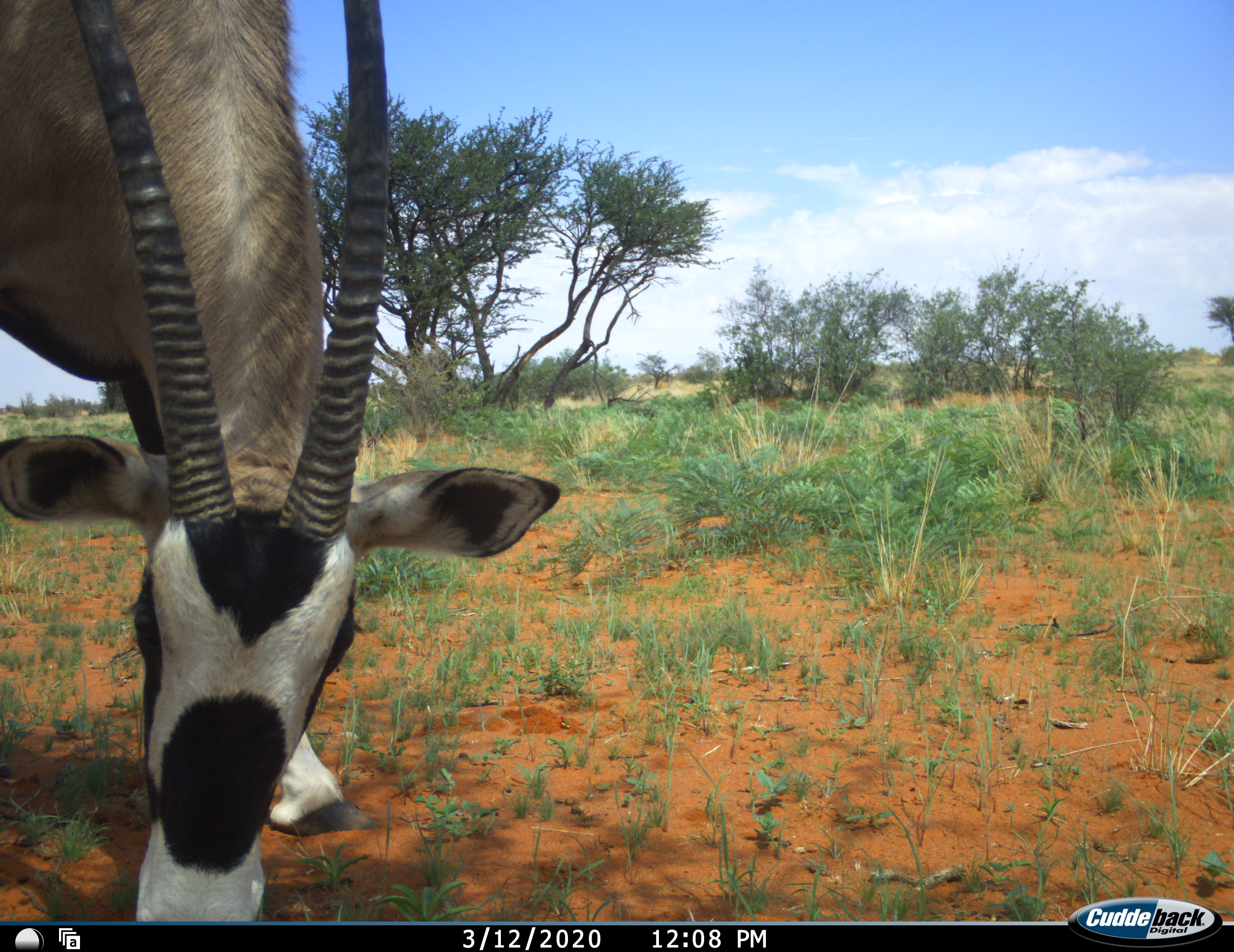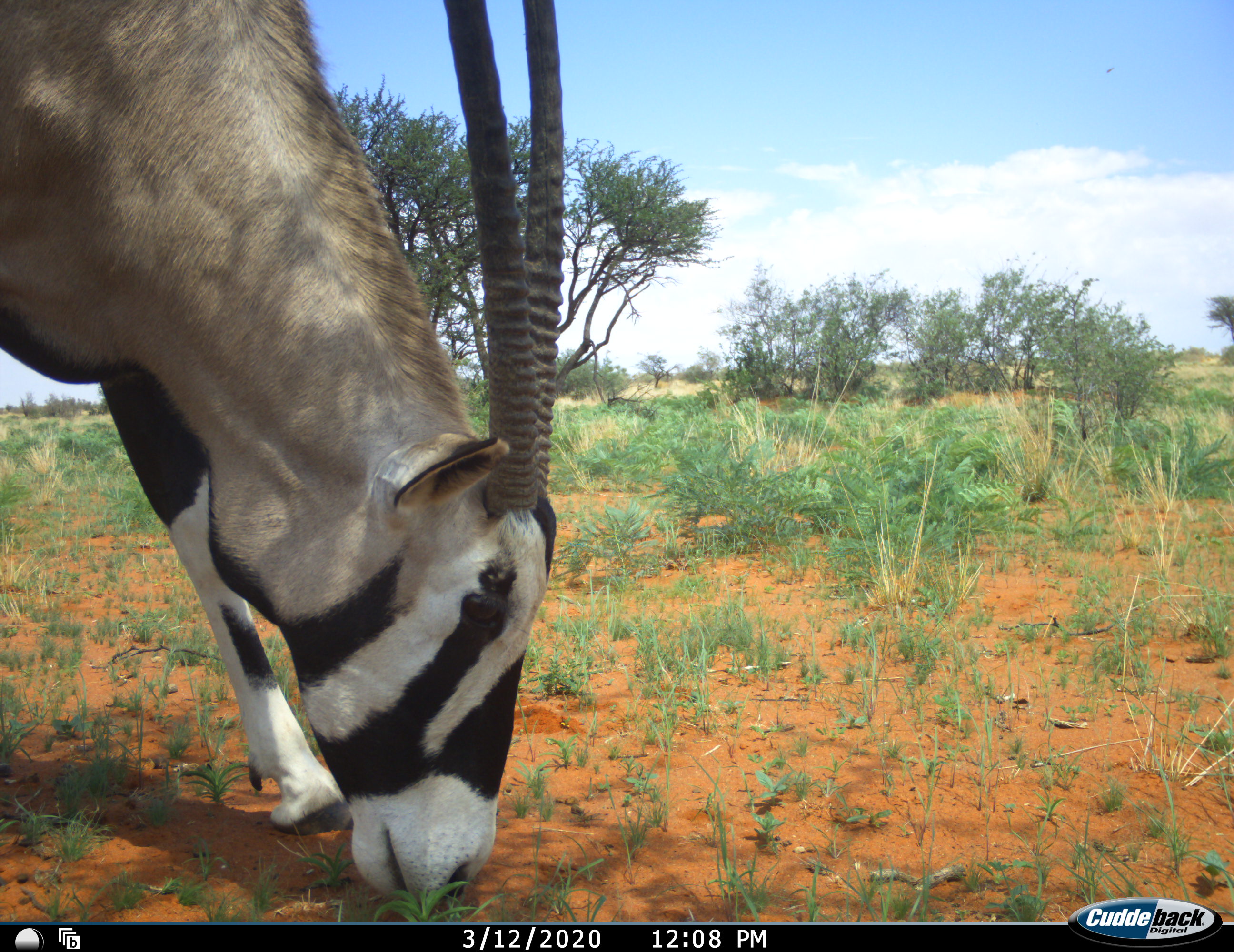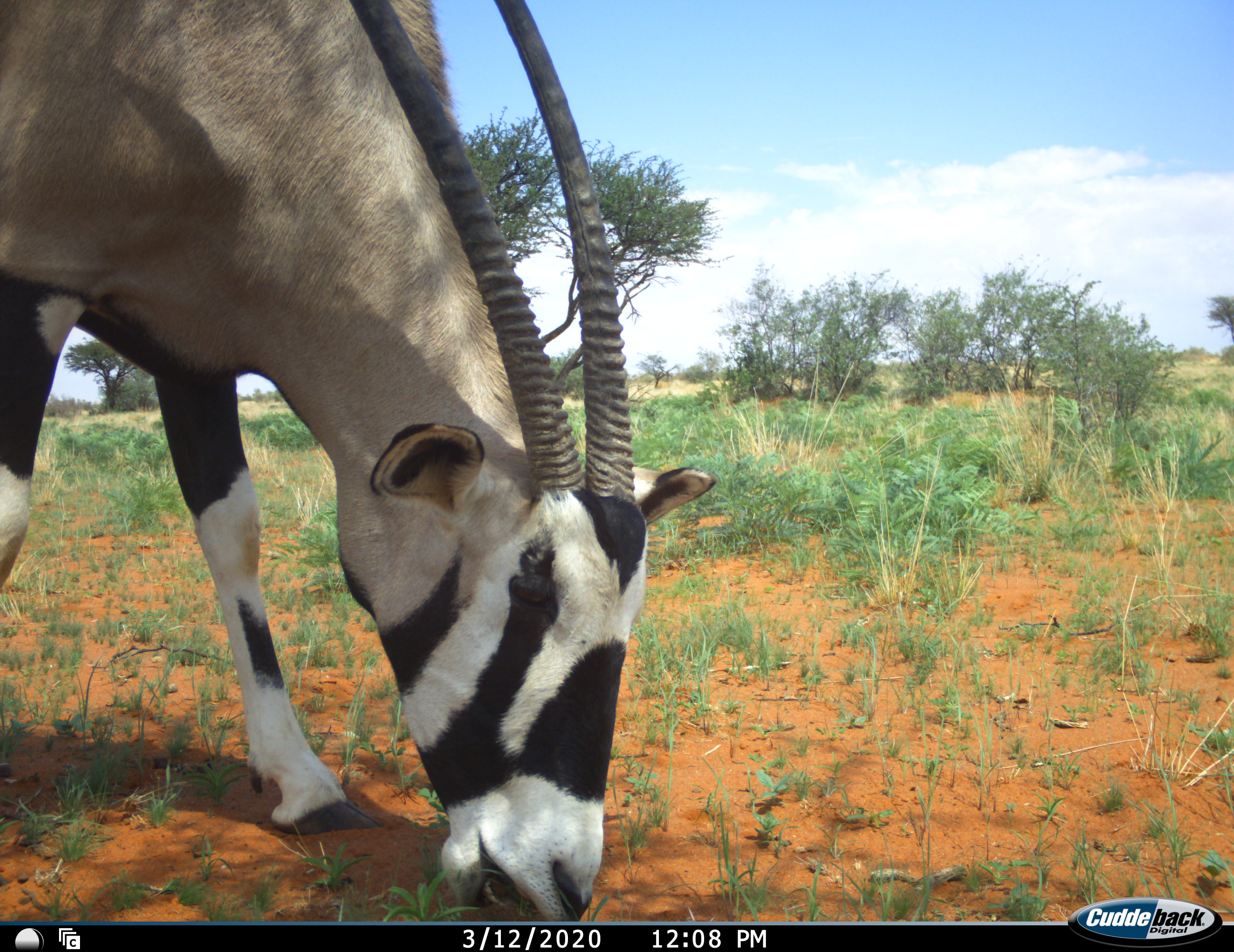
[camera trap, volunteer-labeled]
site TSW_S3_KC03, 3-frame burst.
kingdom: Animalia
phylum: Chordata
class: Mammalia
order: Artiodactyla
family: Bovidae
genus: Oryx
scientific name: Oryx gazella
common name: gemsbok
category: oryx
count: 1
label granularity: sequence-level